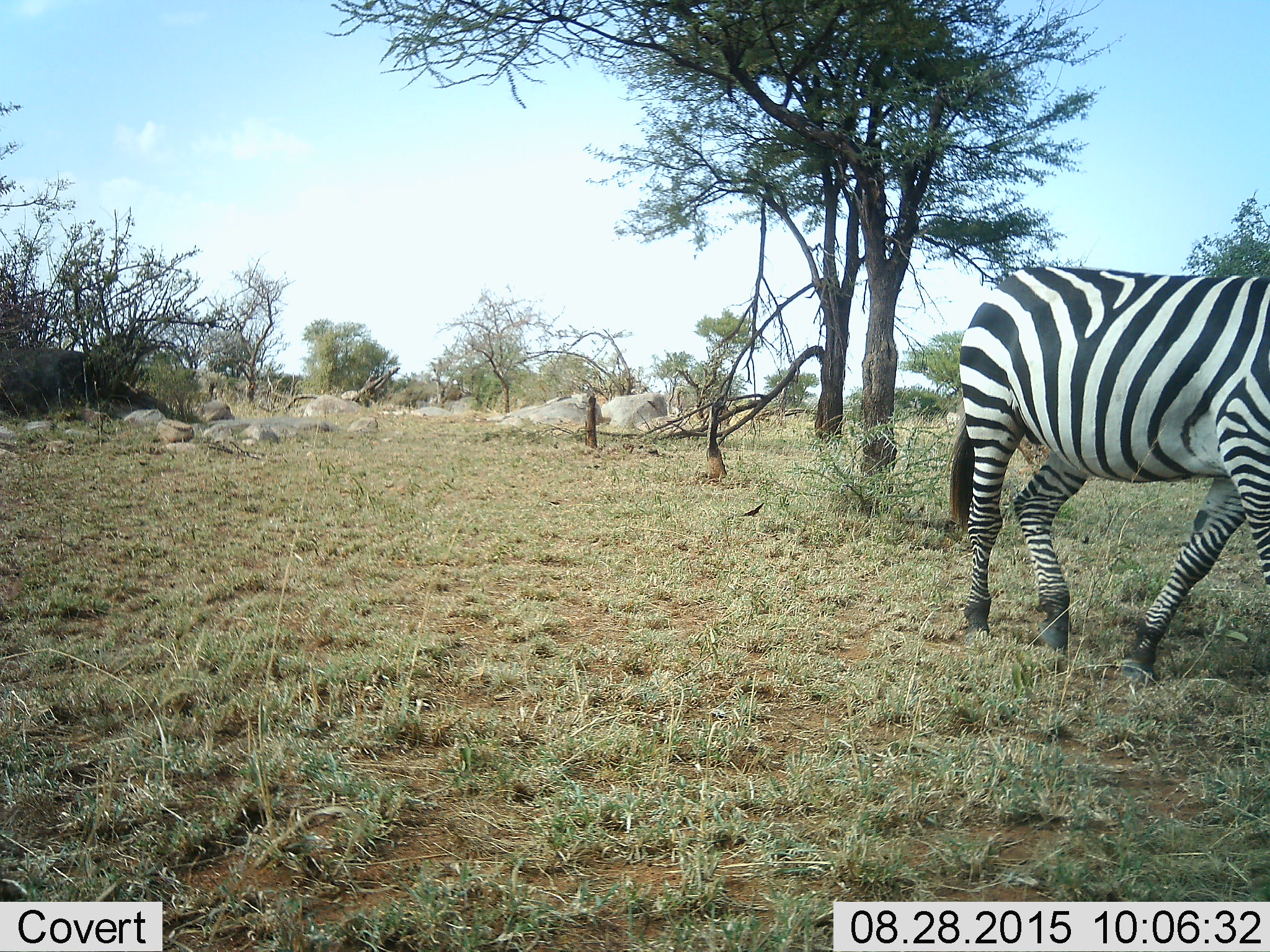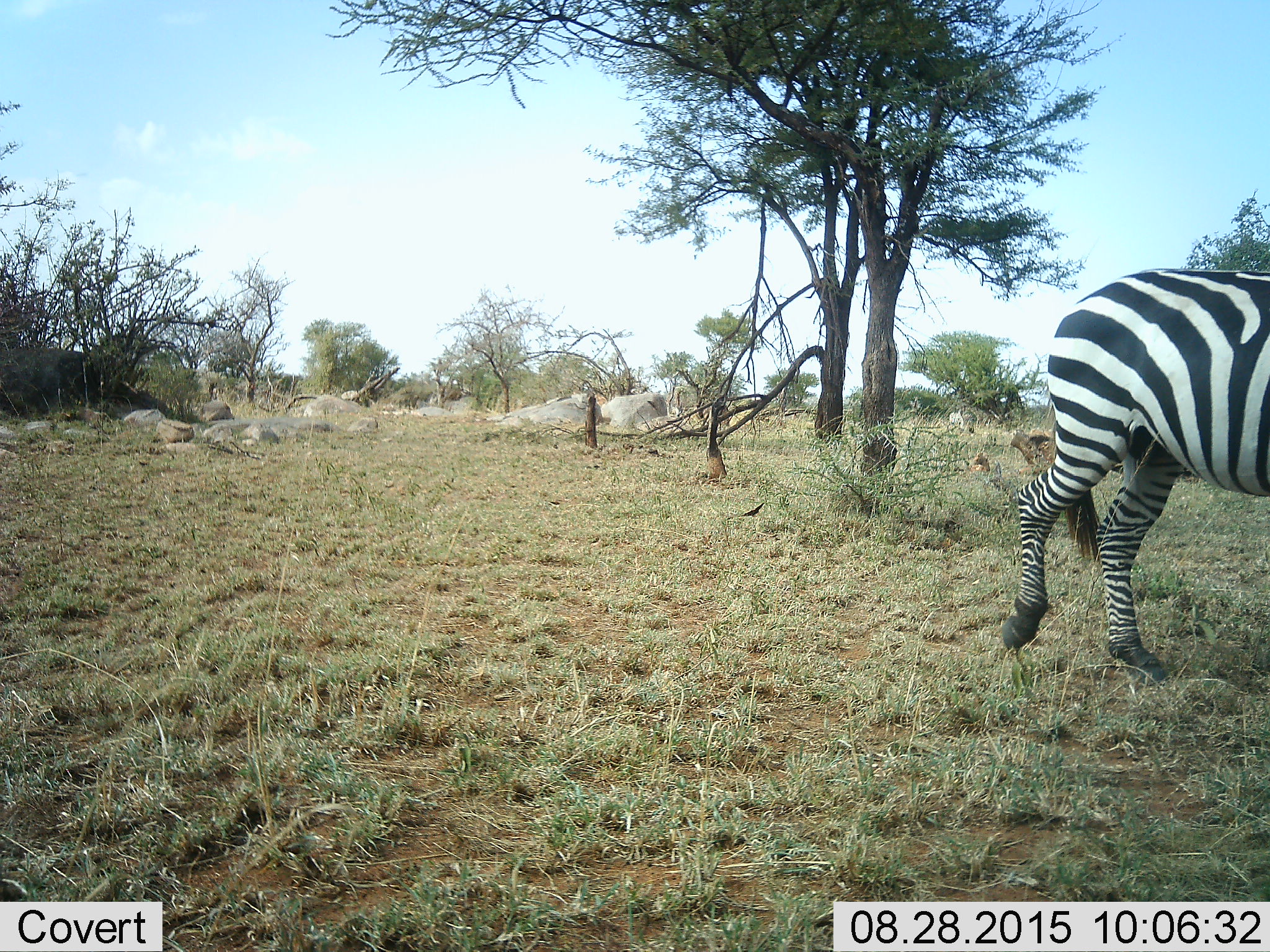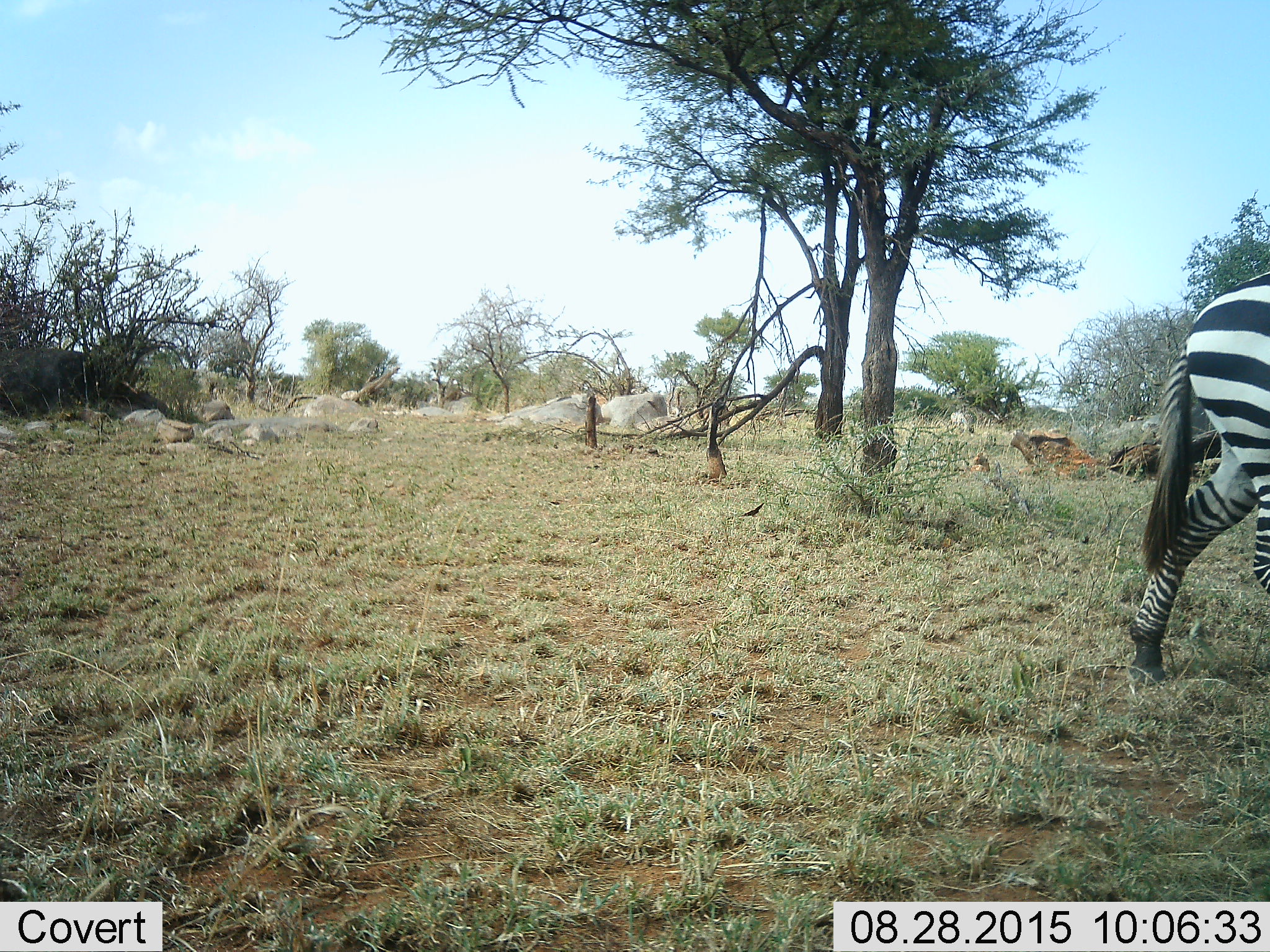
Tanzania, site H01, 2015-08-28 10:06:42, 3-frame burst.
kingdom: Animalia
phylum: Chordata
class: Mammalia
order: Perissodactyla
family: Equidae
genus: Equus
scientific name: Equus quagga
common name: plains zebra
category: zebra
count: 1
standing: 20%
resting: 0%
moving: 90%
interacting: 0%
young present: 0%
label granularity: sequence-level